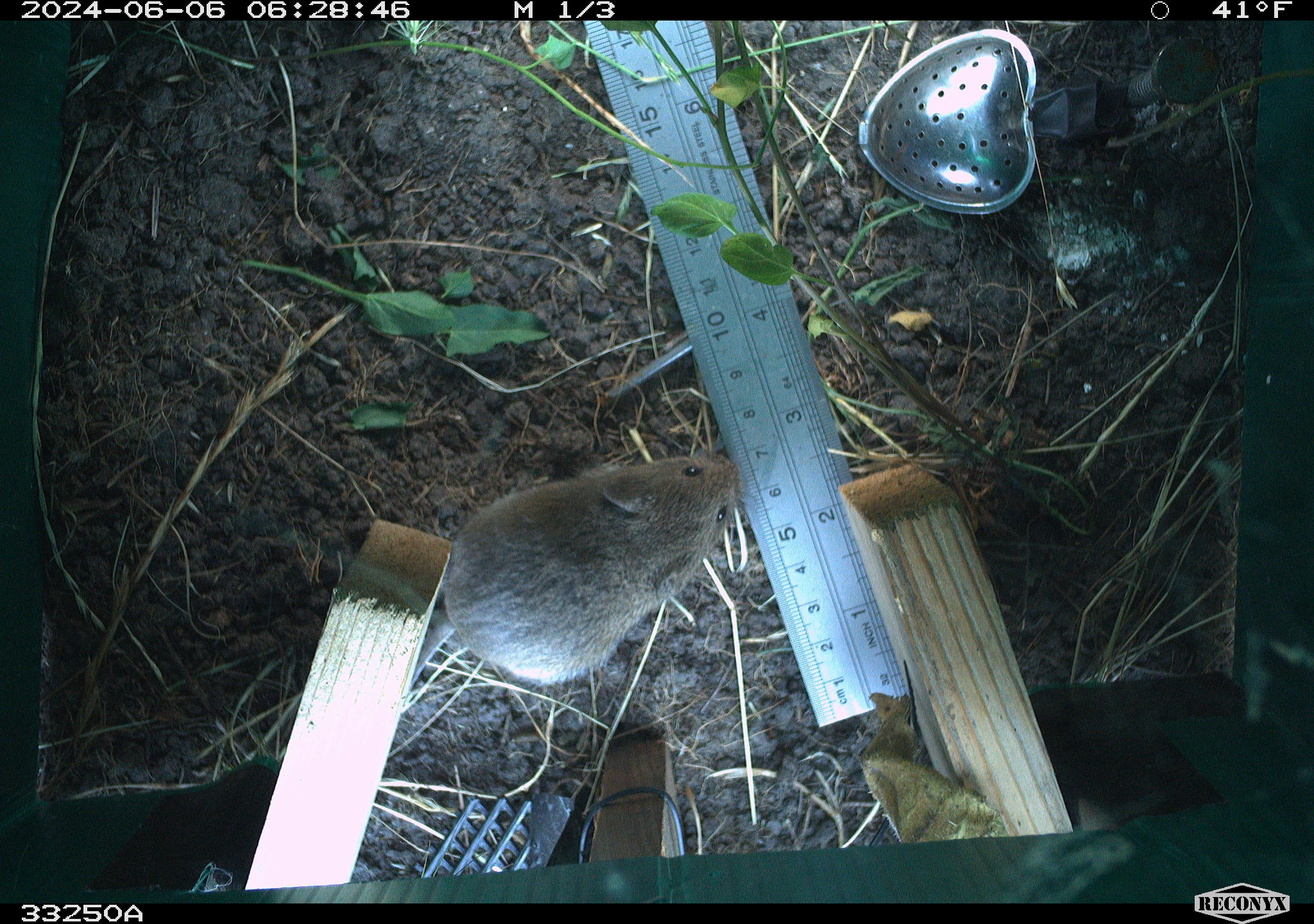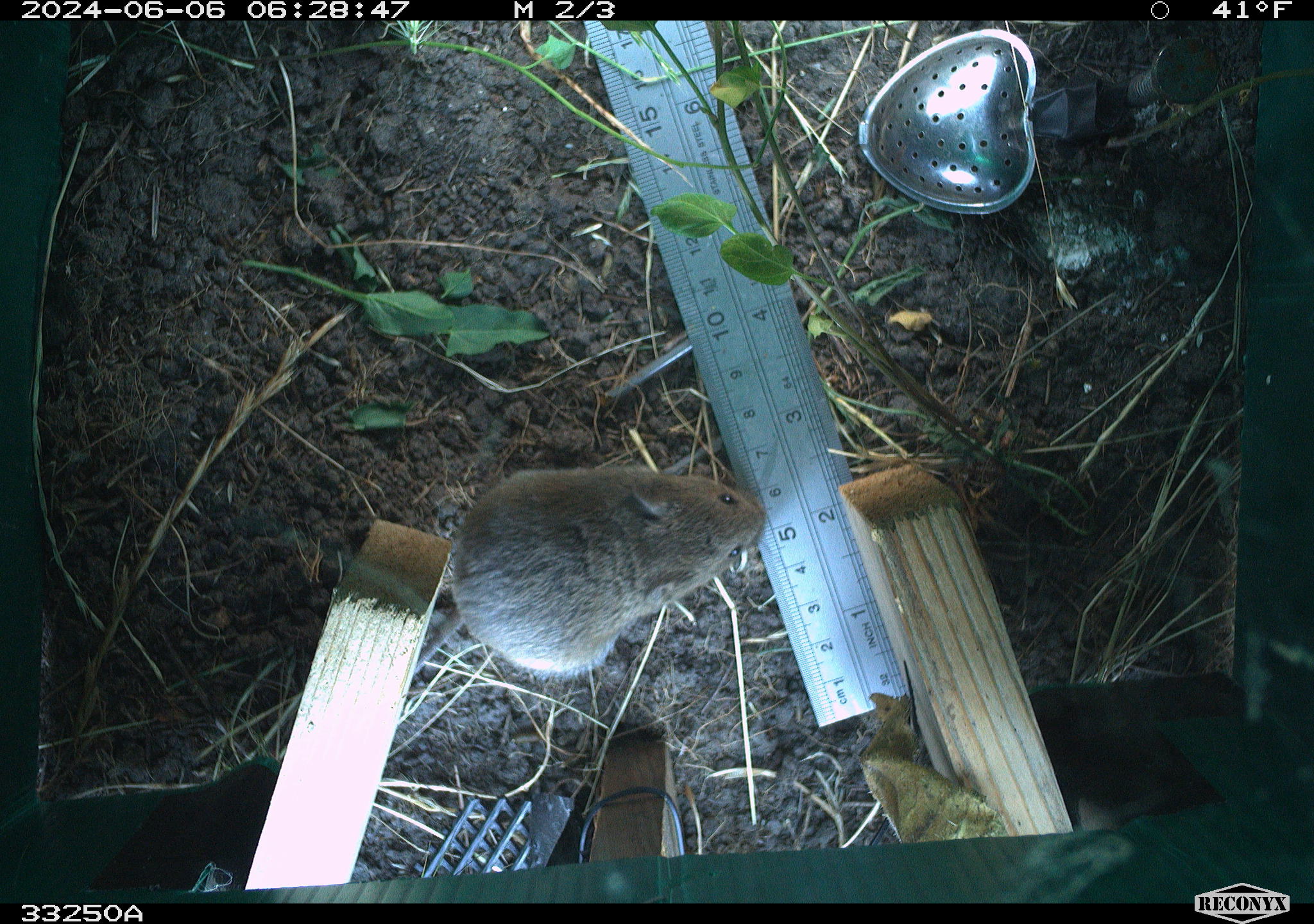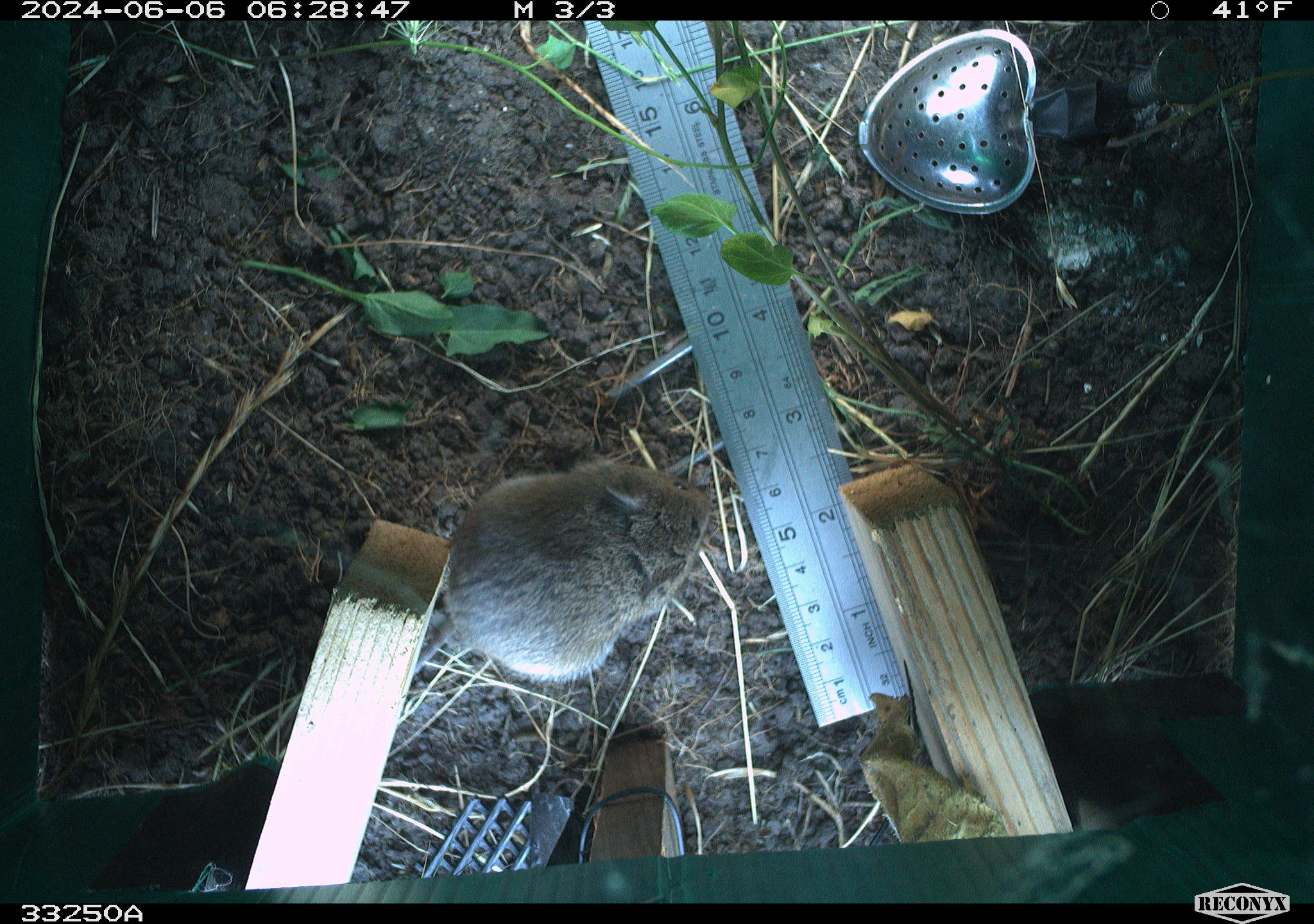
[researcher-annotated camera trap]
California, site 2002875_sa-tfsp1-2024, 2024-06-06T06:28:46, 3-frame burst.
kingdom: Animalia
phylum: Chordata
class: Mammalia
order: Rodentia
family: Cricetidae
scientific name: Arvicolinae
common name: voles, lemmings, and muskrats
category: arvicolinae subfamily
Arvicolinae subfamily (voles, lemmings, and muskrats) (Arvicolinae).